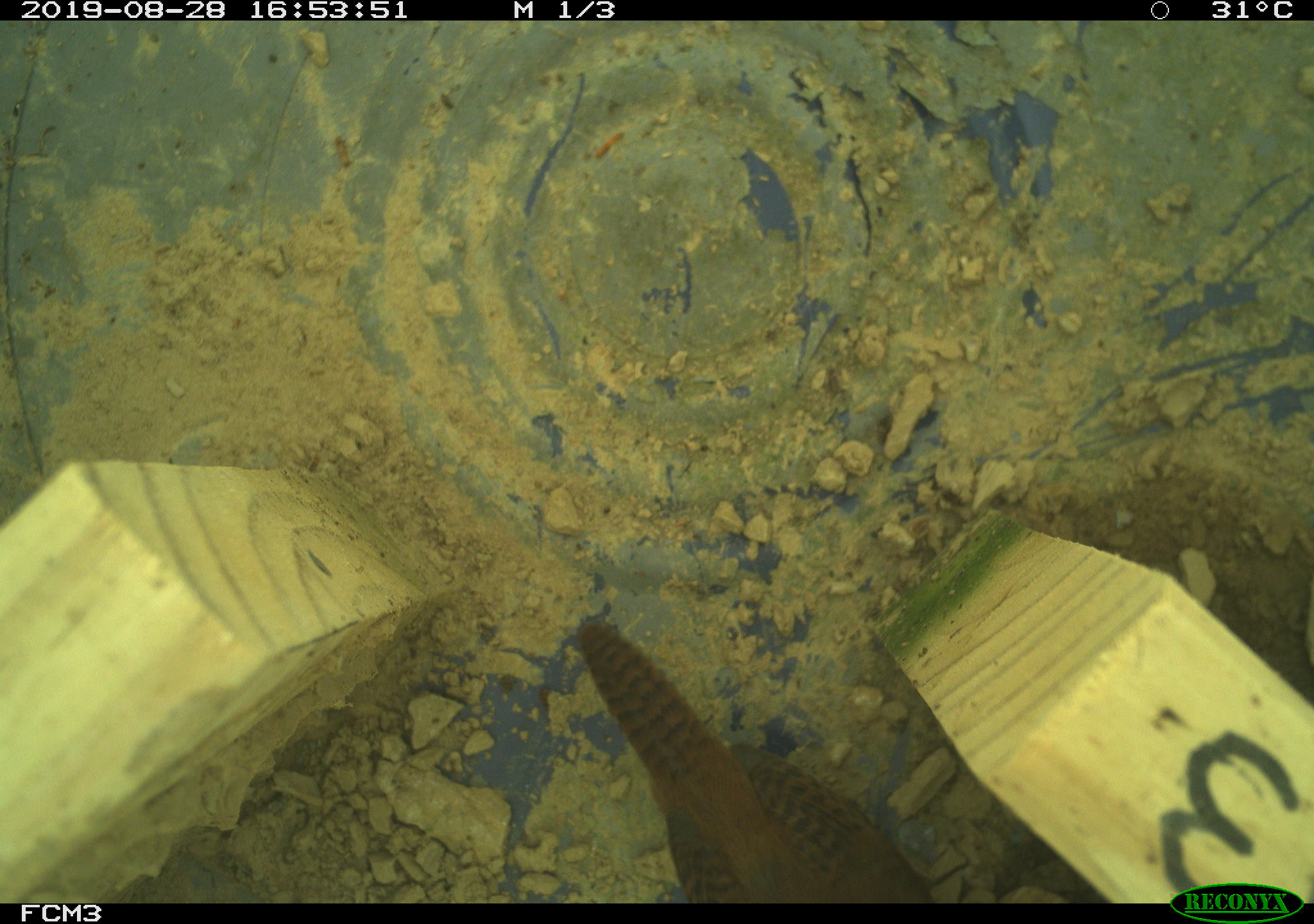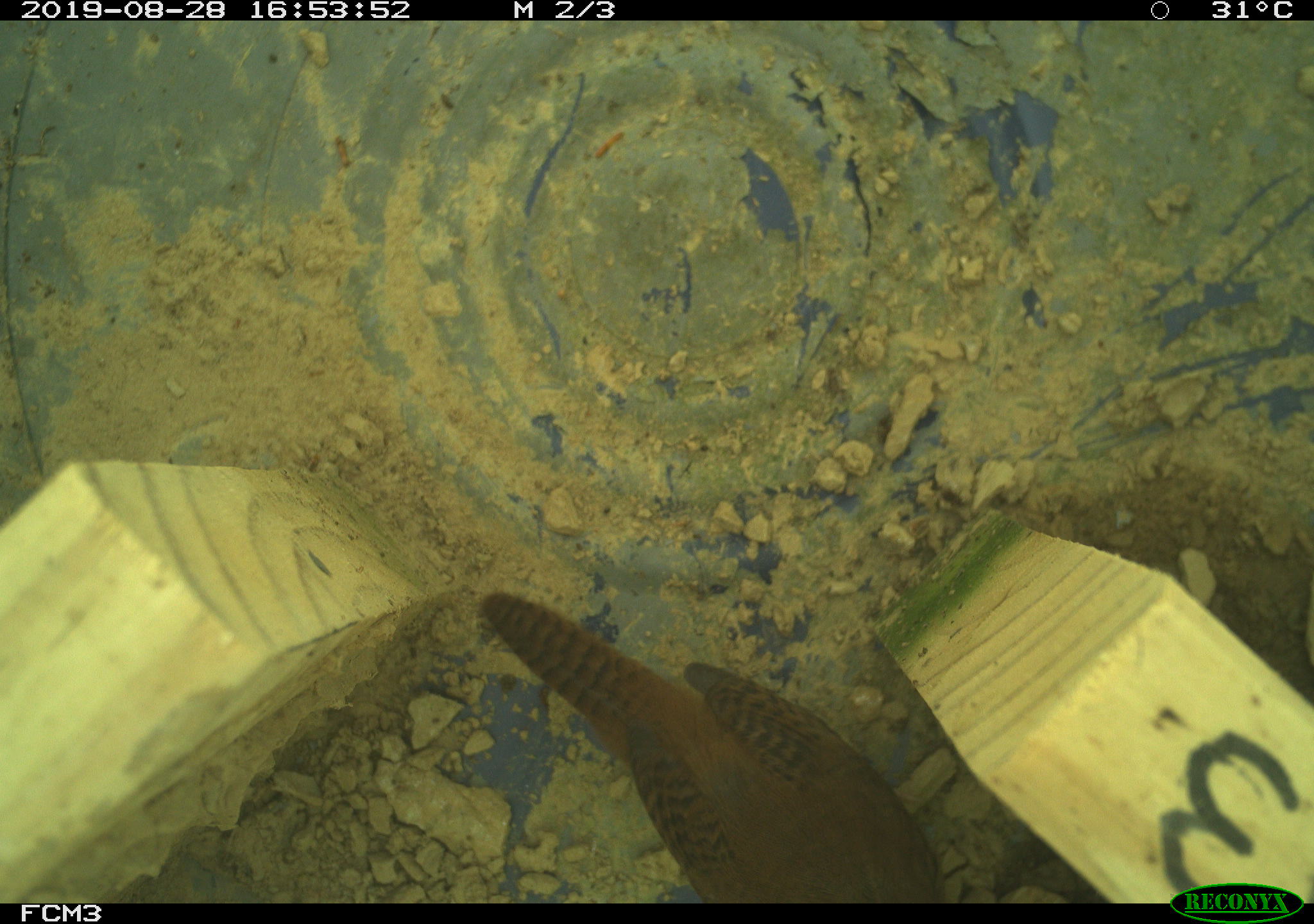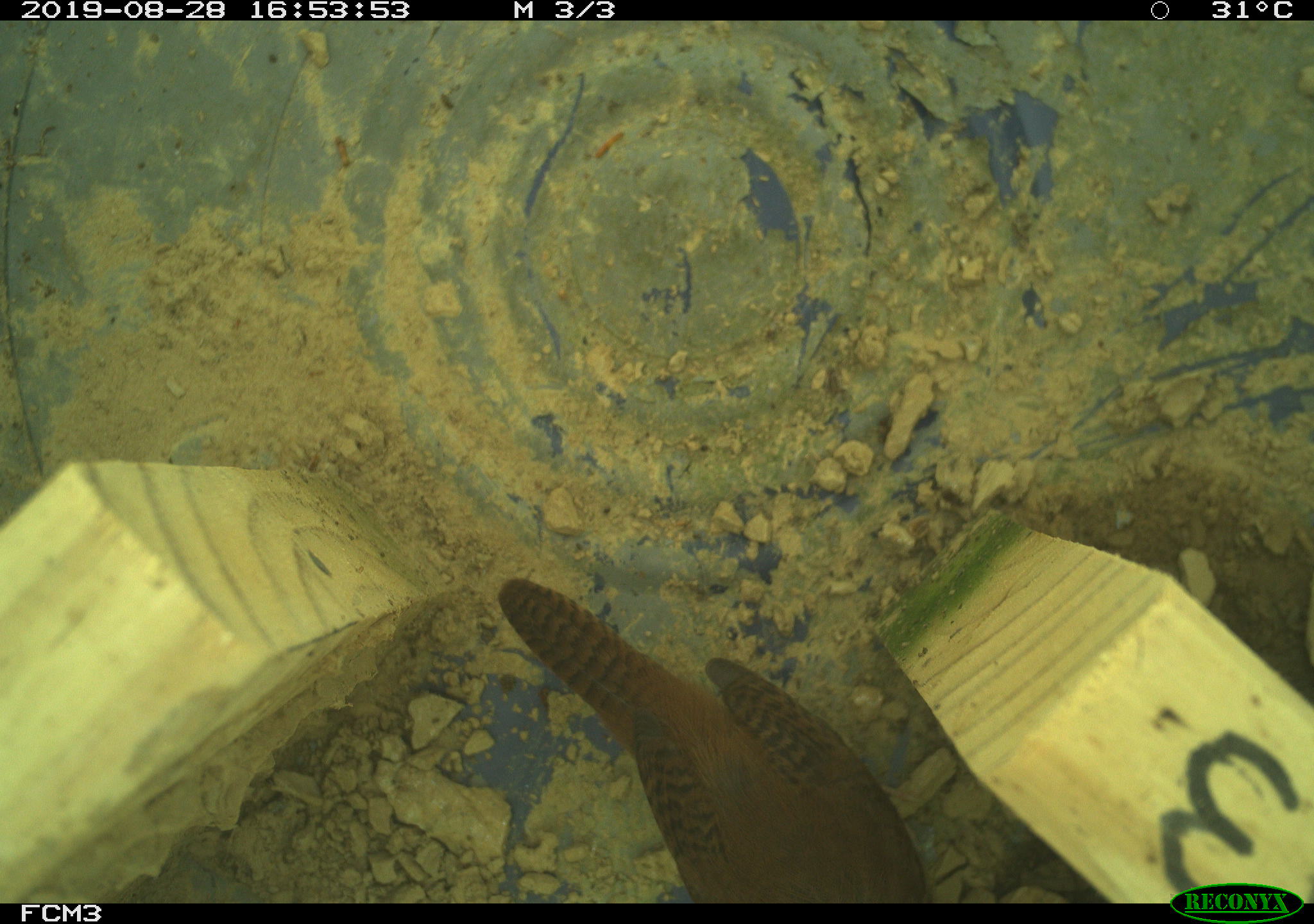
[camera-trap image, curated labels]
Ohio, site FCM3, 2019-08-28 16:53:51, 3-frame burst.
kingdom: Animalia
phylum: Chordata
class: Aves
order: Passeriformes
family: Troglodytidae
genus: Troglodytes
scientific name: Troglodytes aedon aedon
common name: northern house wren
Northern house wren (Troglodytes aedon aedon).